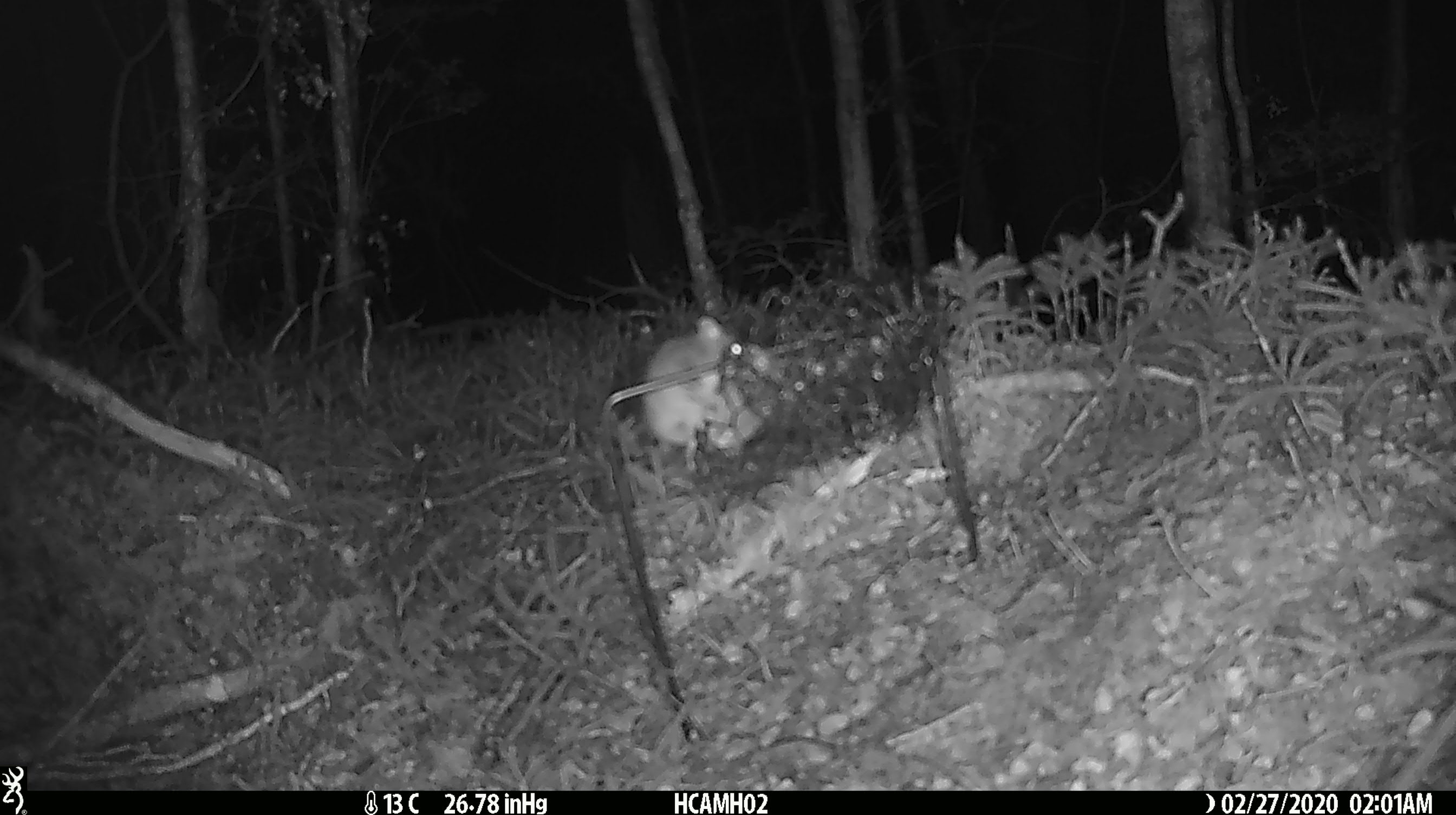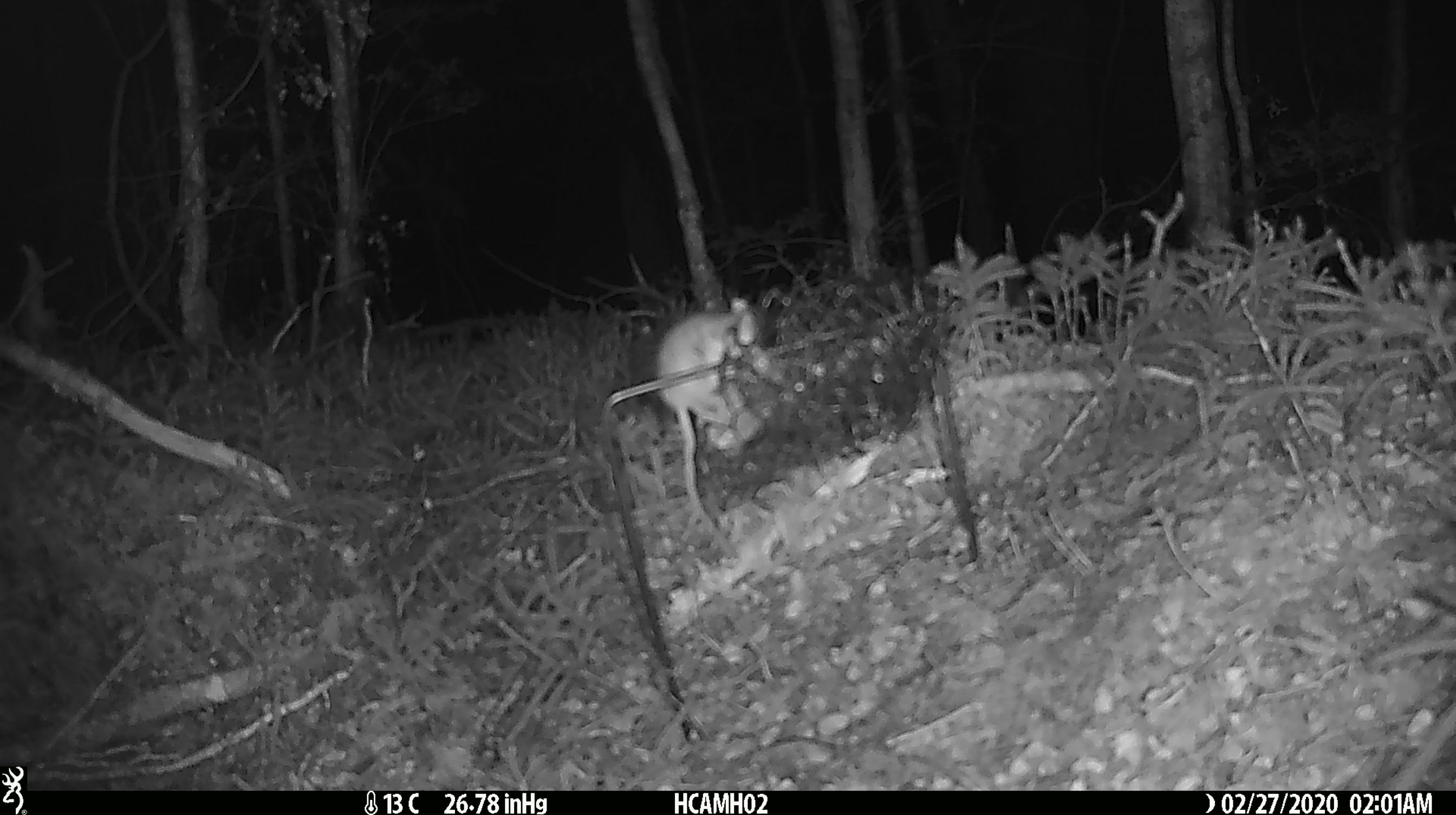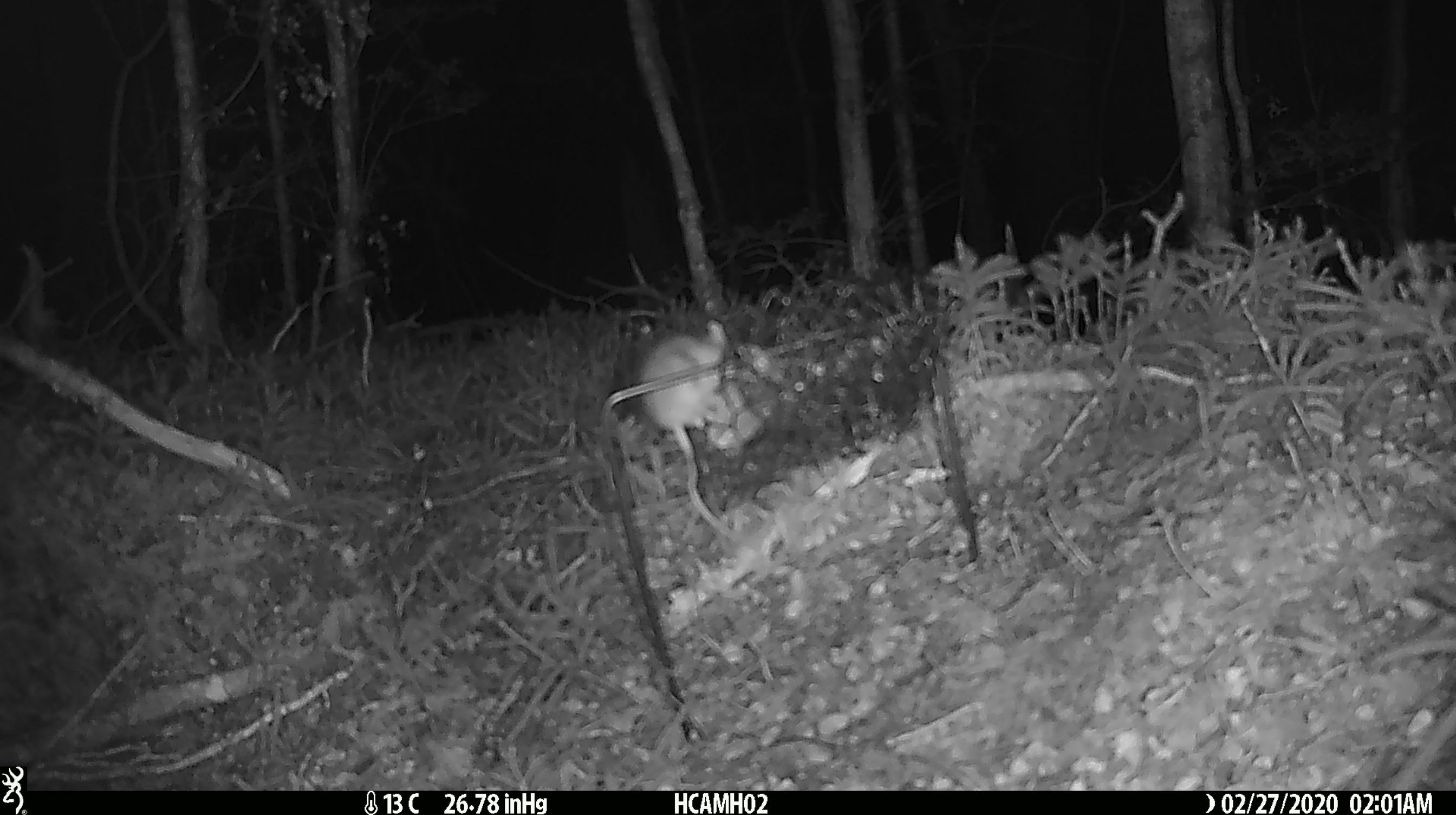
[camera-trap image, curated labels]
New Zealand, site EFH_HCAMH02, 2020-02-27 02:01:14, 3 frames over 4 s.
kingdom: Animalia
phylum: Chordata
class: Mammalia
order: Rodentia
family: Muridae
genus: Mus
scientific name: Mus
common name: mouse